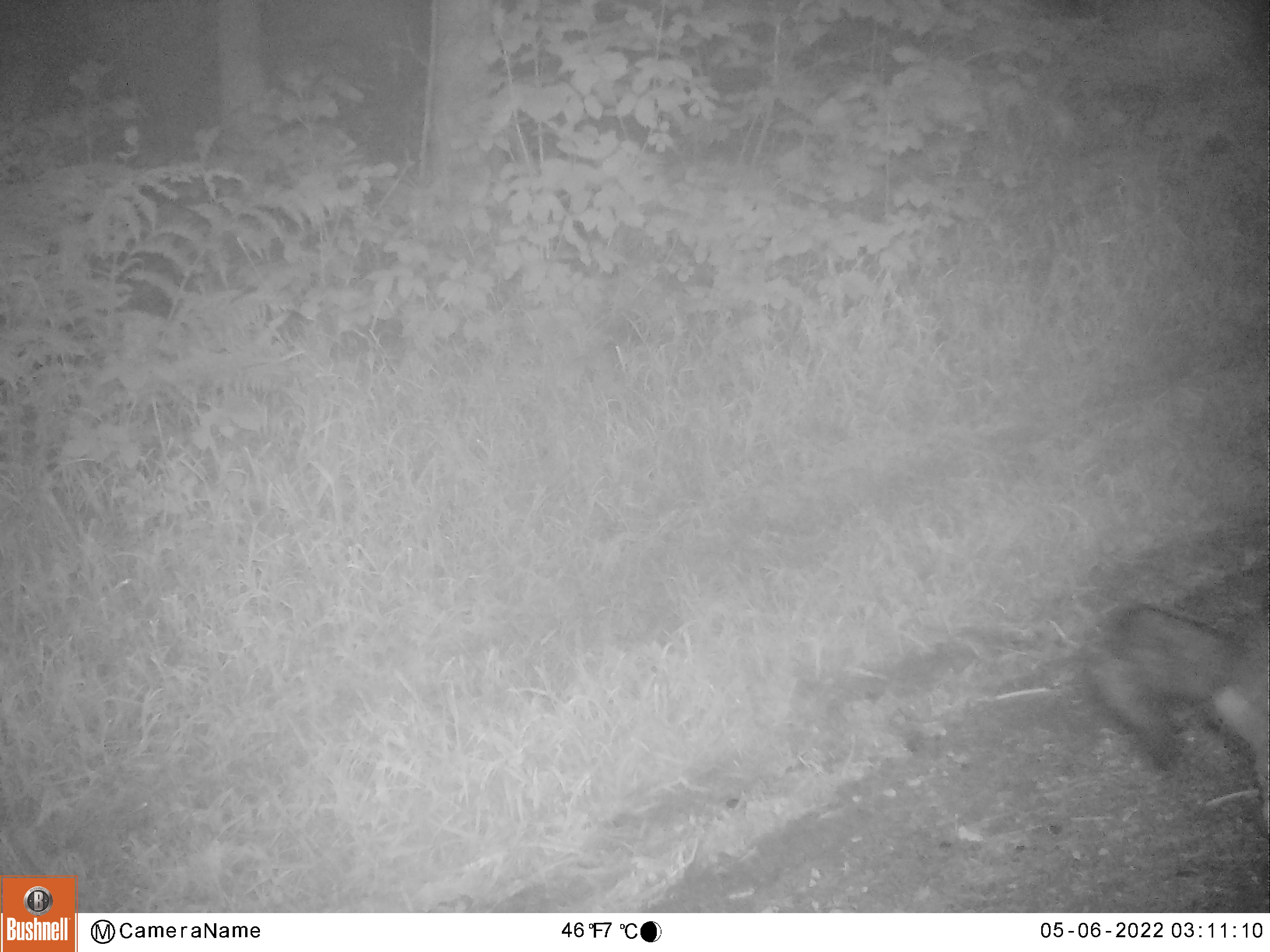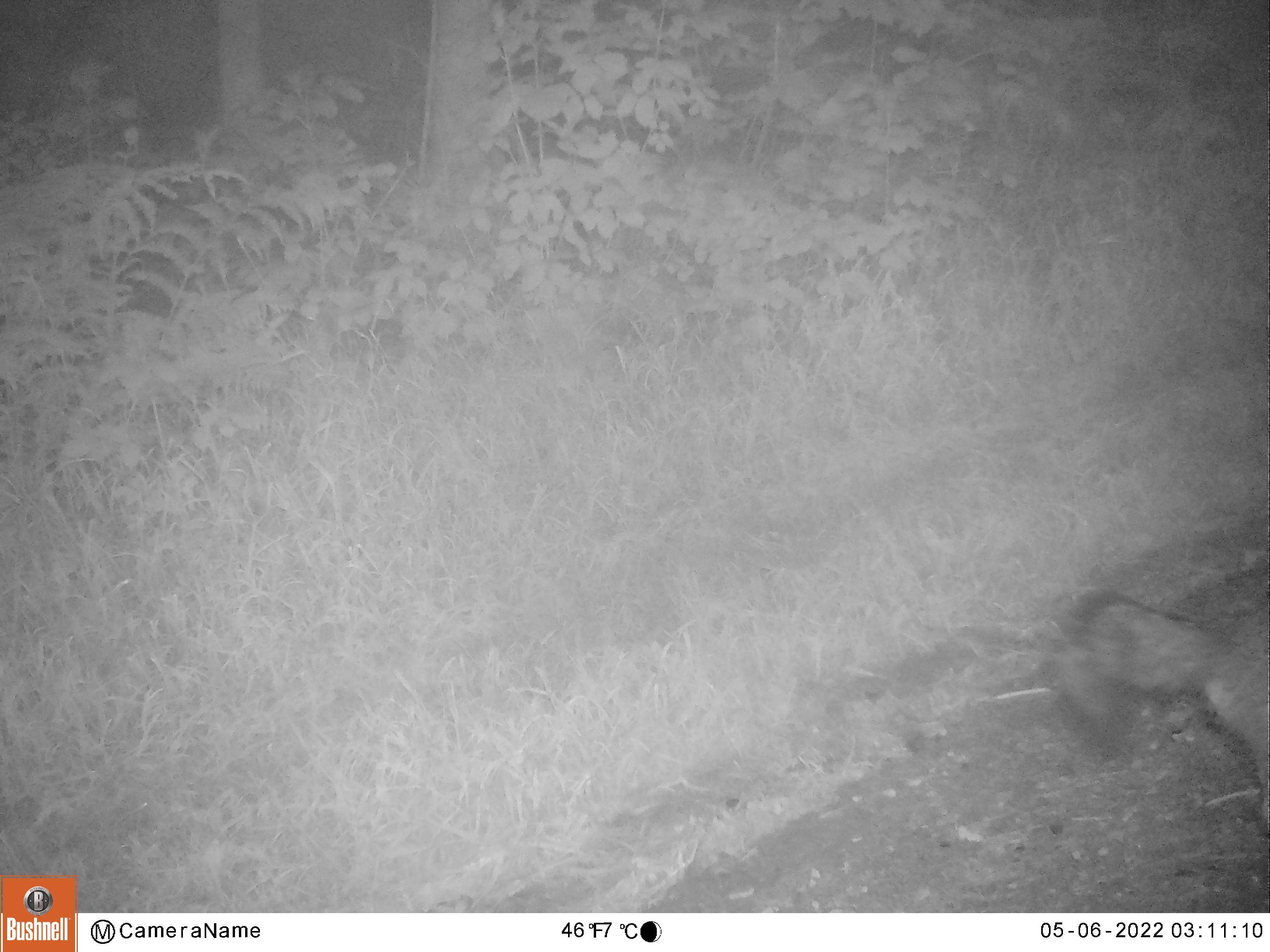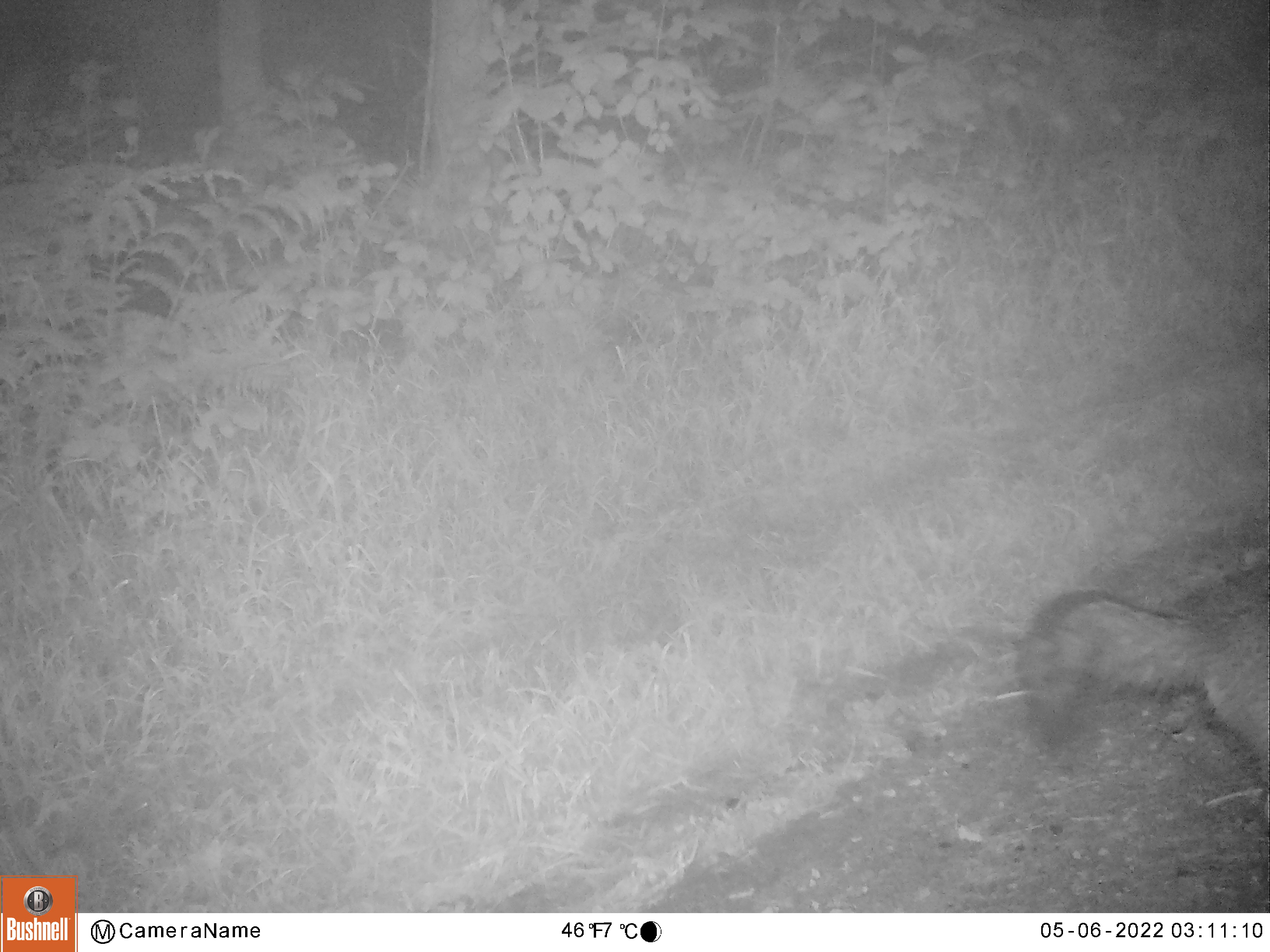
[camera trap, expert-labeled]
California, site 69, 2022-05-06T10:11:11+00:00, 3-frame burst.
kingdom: Animalia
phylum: Chordata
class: Mammalia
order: Carnivora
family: Canidae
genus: Urocyon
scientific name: Urocyon cinereoargenteus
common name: gray fox